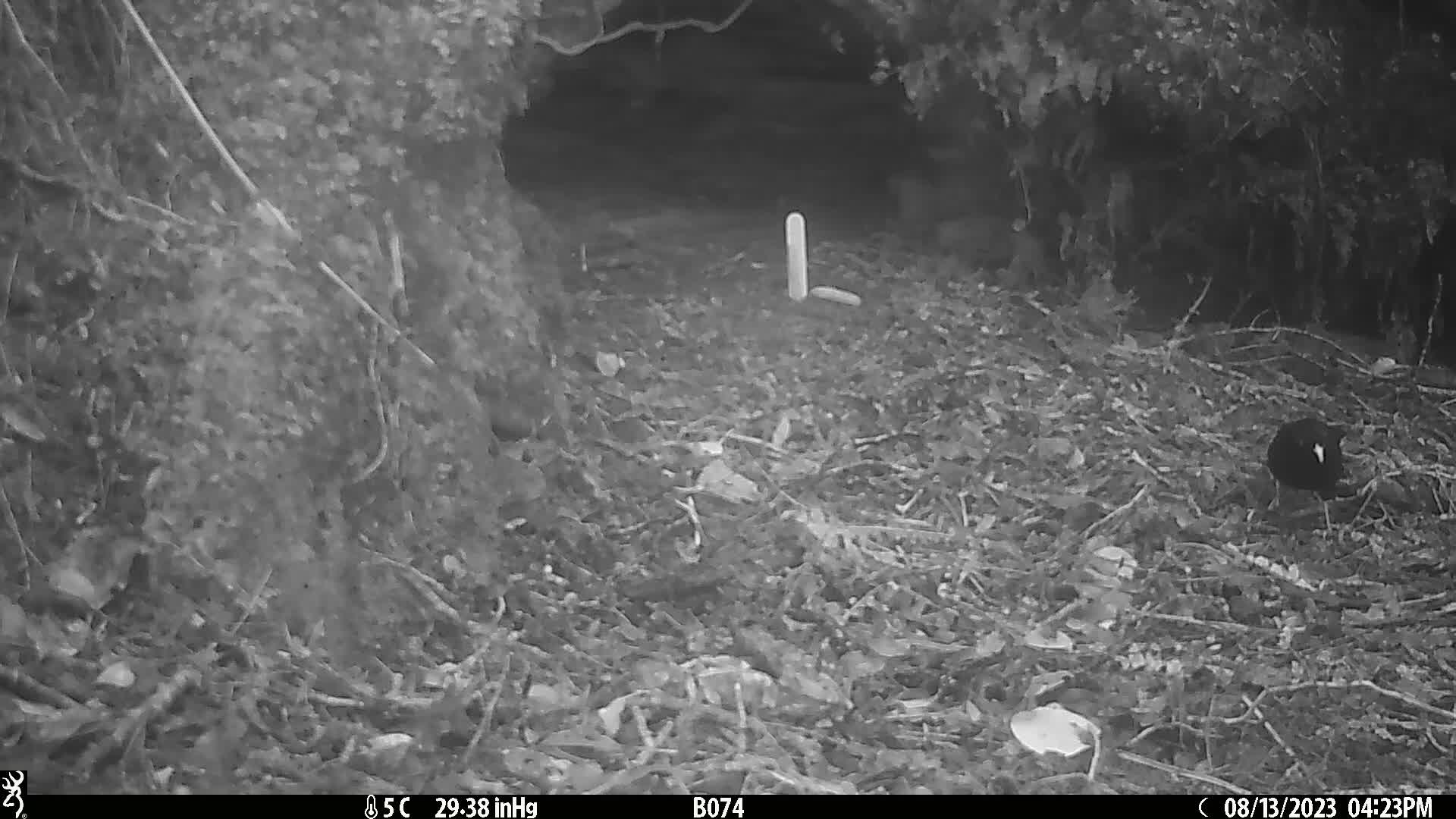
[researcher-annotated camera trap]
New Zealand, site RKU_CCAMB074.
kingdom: Animalia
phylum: Chordata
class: Aves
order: Passeriformes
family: Turdidae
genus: Turdus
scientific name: Turdus merula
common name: eurasian blackbird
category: blackbird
Blackbird (eurasian blackbird) (Turdus merula).